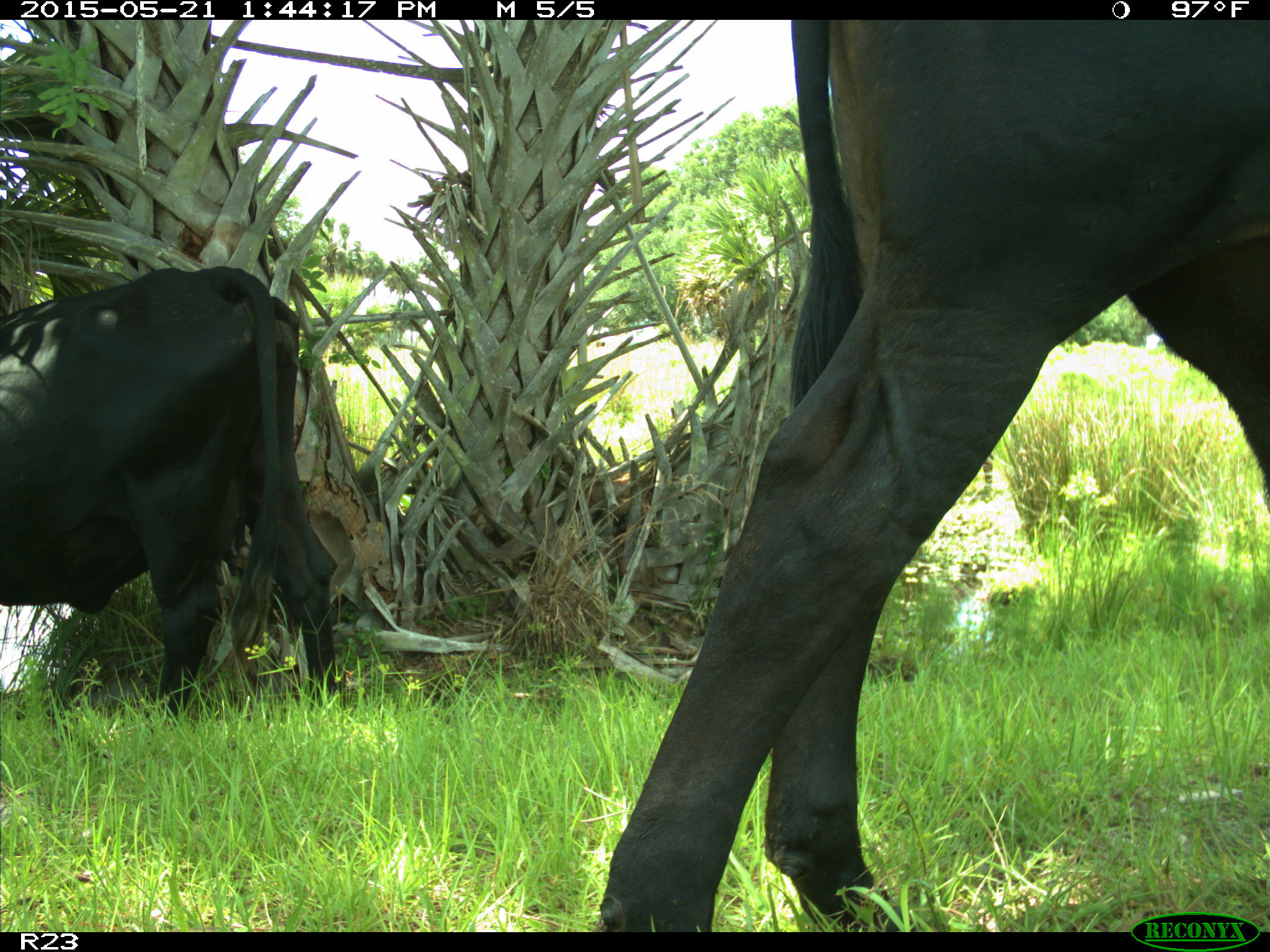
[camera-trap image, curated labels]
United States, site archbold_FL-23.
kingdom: Animalia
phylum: Chordata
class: Mammalia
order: Artiodactyla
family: Bovidae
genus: Bos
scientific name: Bos taurus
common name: domestic cow